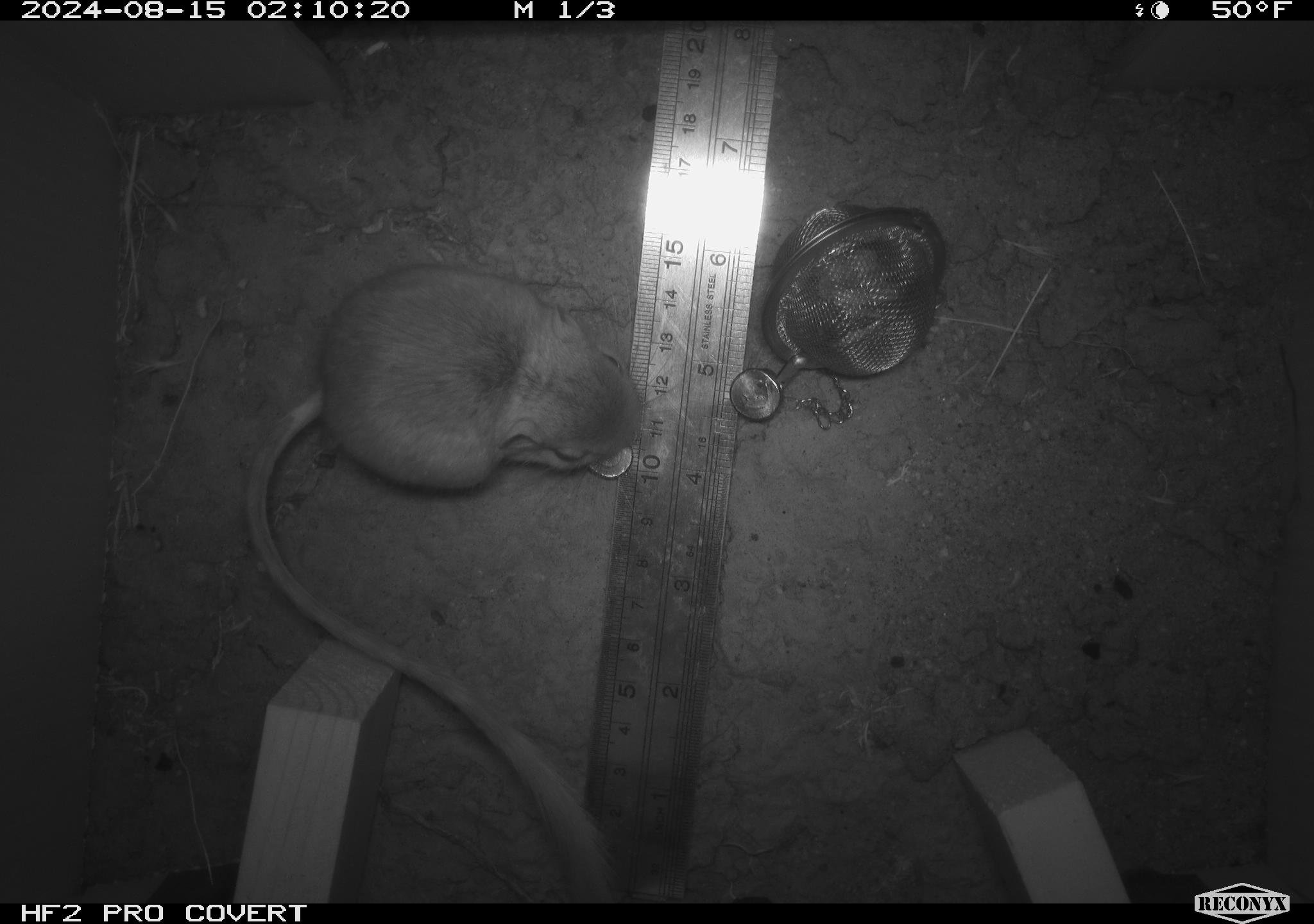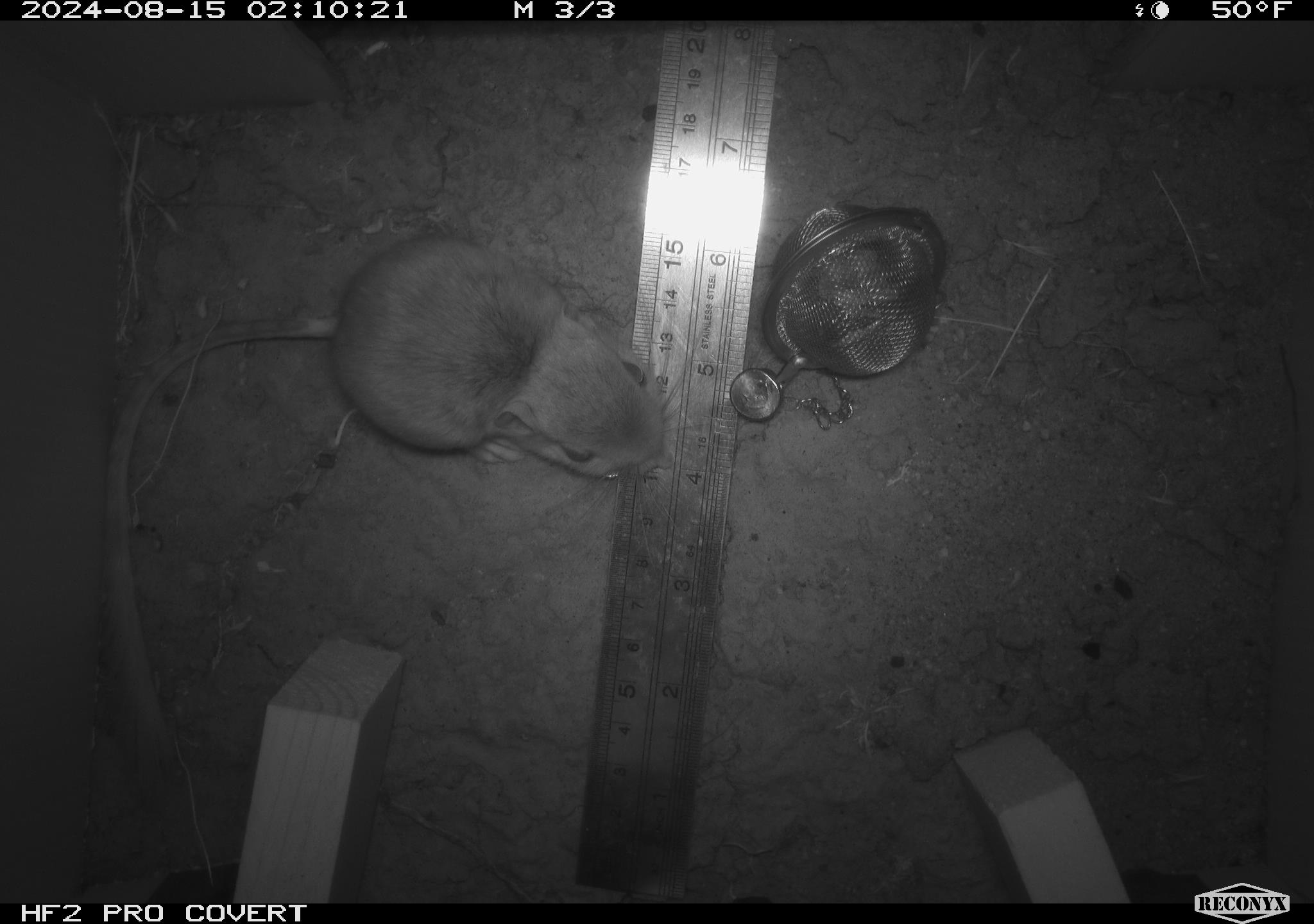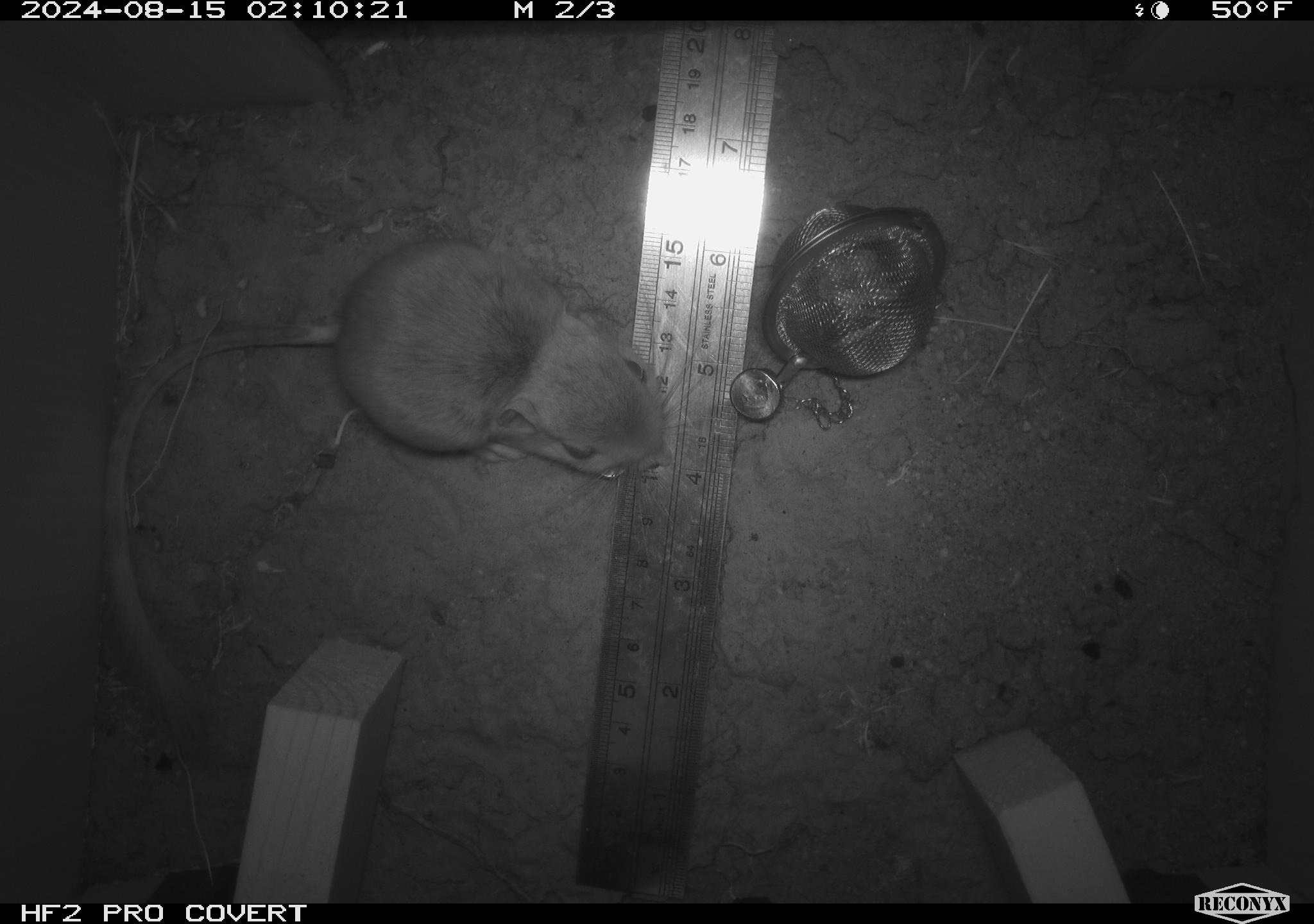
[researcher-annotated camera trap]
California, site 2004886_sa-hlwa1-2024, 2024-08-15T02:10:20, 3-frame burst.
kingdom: Animalia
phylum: Chordata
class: Mammalia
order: Rodentia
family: Heteromyidae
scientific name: Heteromyidae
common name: kangaroo rats and pocket mice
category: heteromyidae family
Heteromyidae family (kangaroo rats and pocket mice) (Heteromyidae).